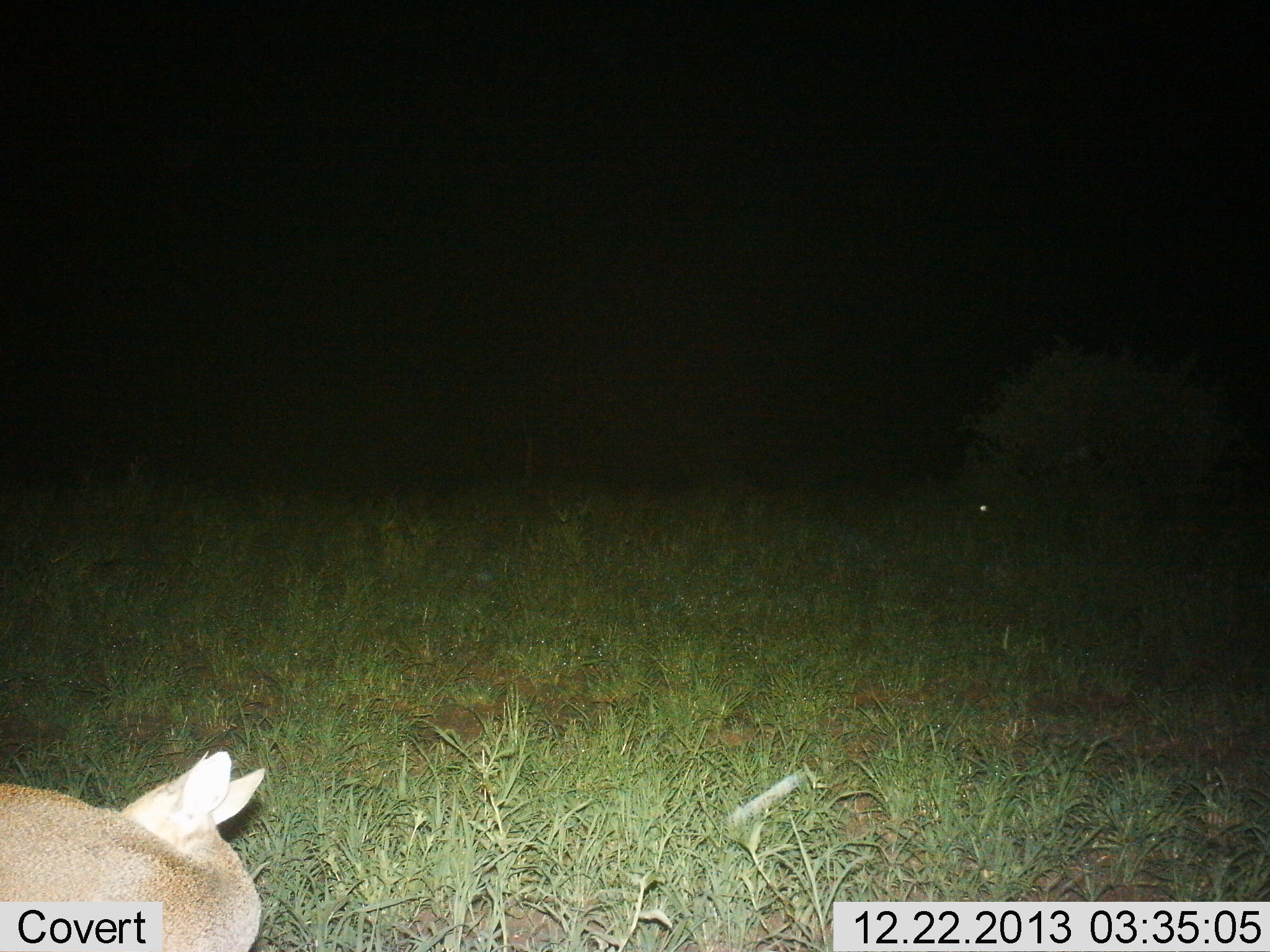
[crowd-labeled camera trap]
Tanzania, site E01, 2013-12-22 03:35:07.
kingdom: Animalia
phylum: Chordata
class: Mammalia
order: Artiodactyla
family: Bovidae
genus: Madoqua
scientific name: Madoqua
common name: dikdik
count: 1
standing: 86%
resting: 14%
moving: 0%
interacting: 0%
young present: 0%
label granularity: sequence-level